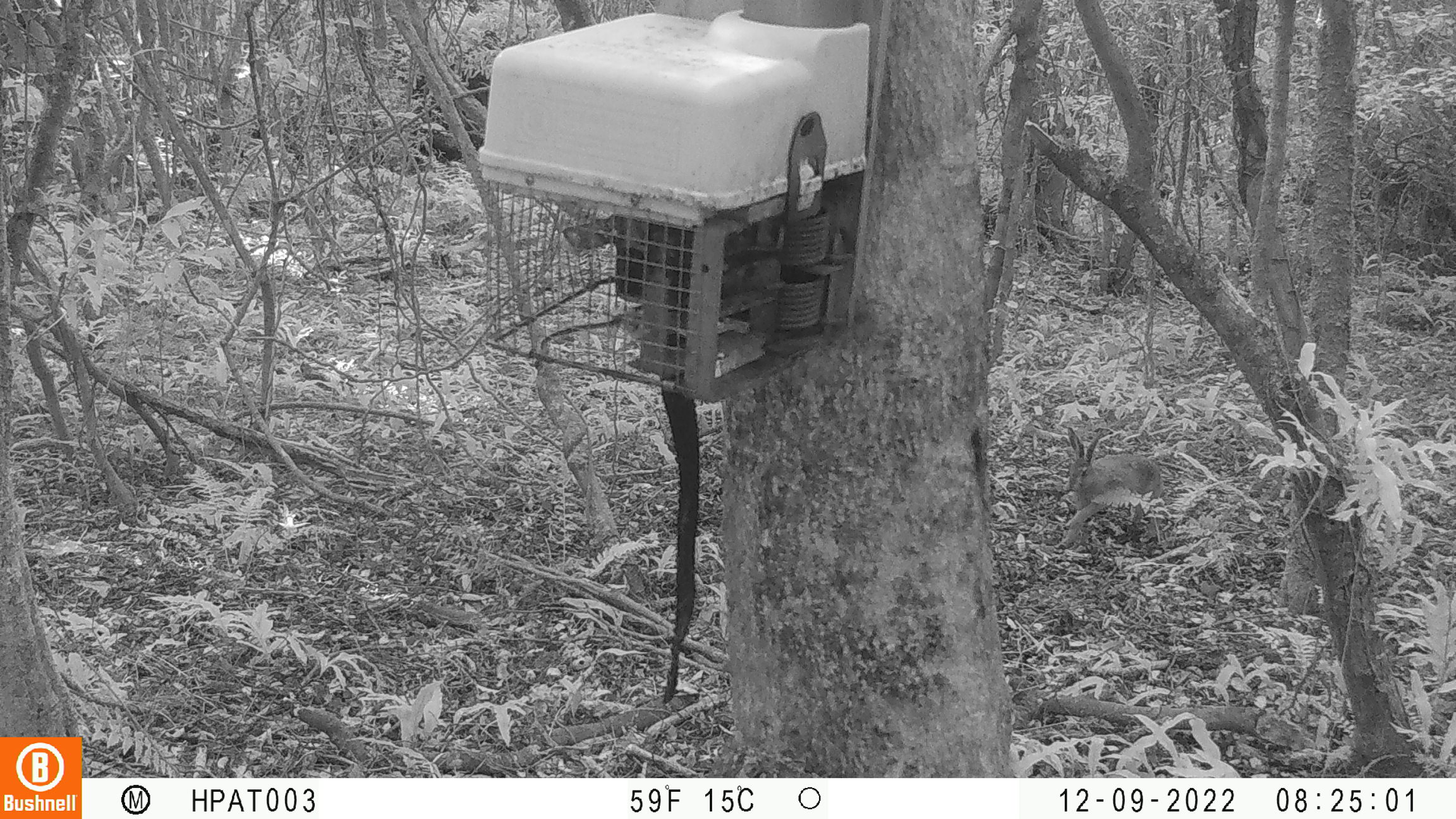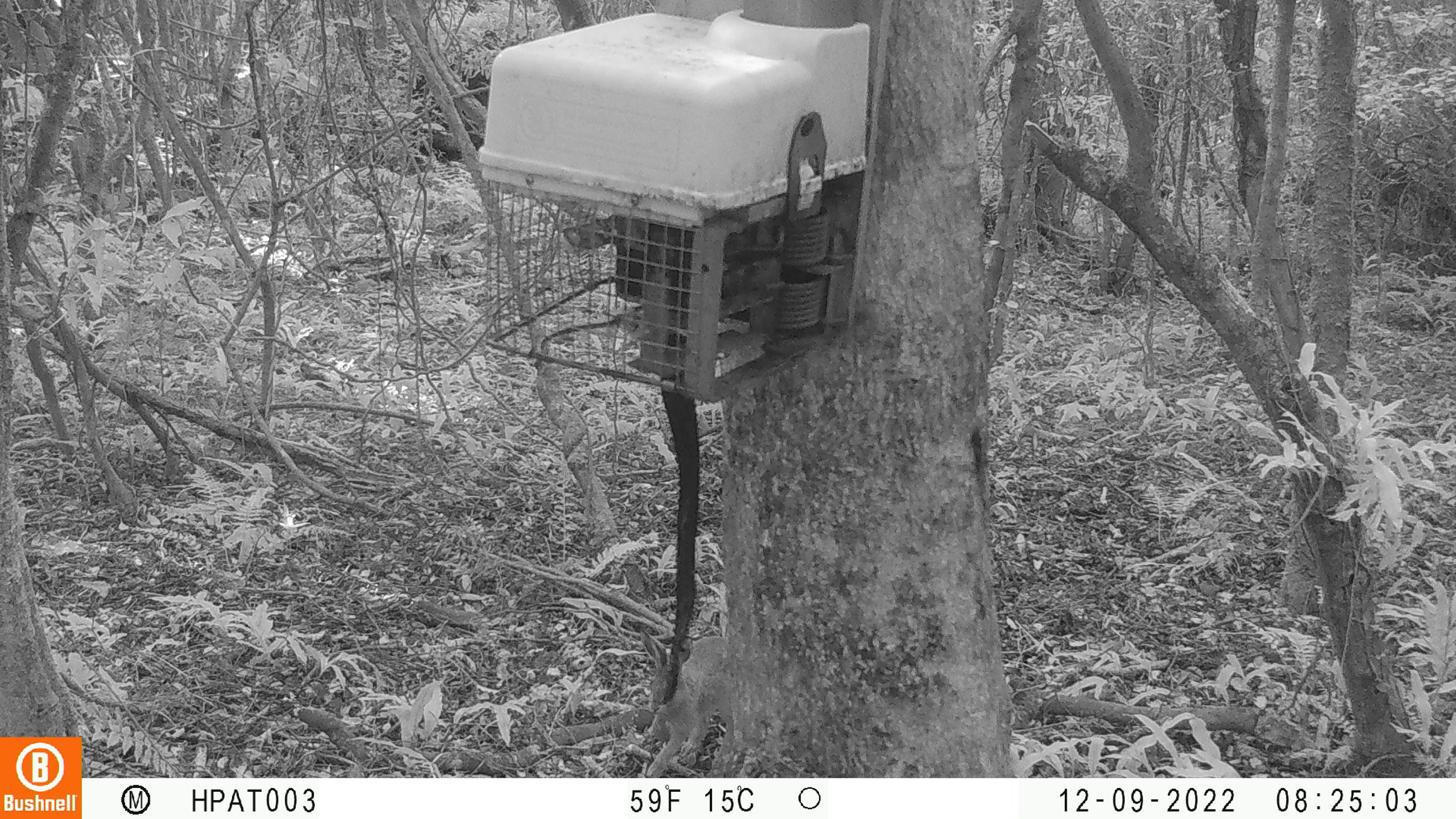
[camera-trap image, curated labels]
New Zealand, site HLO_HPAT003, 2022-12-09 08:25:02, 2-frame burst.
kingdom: Animalia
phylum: Chordata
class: Mammalia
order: Lagomorpha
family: Leporidae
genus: Lepus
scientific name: Lepus europaeus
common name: brown hare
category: hare